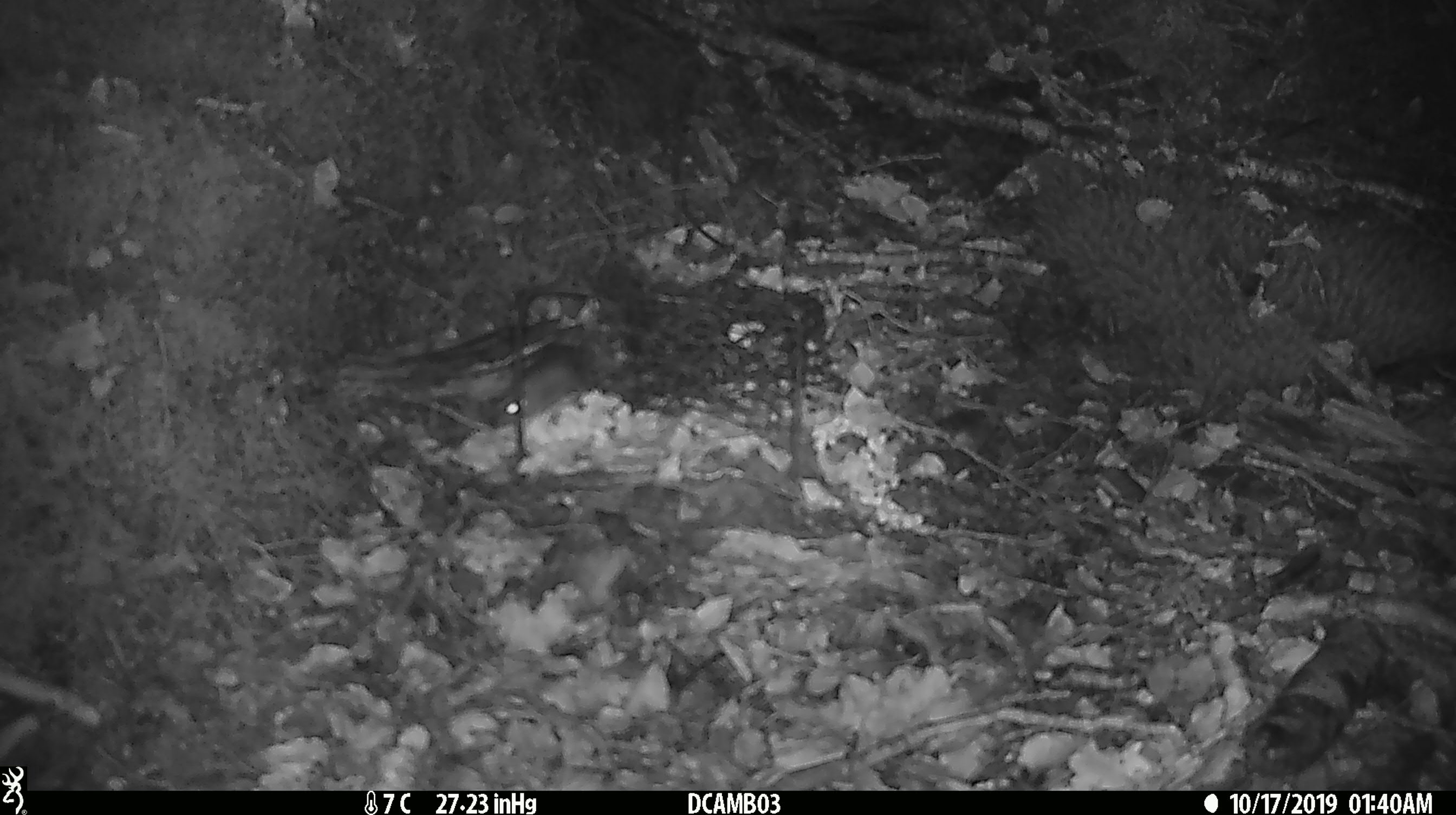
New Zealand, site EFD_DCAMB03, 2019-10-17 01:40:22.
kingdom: Animalia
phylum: Chordata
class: Mammalia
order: Rodentia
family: Muridae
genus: Mus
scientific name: Mus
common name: mouse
Mouse (Mus).